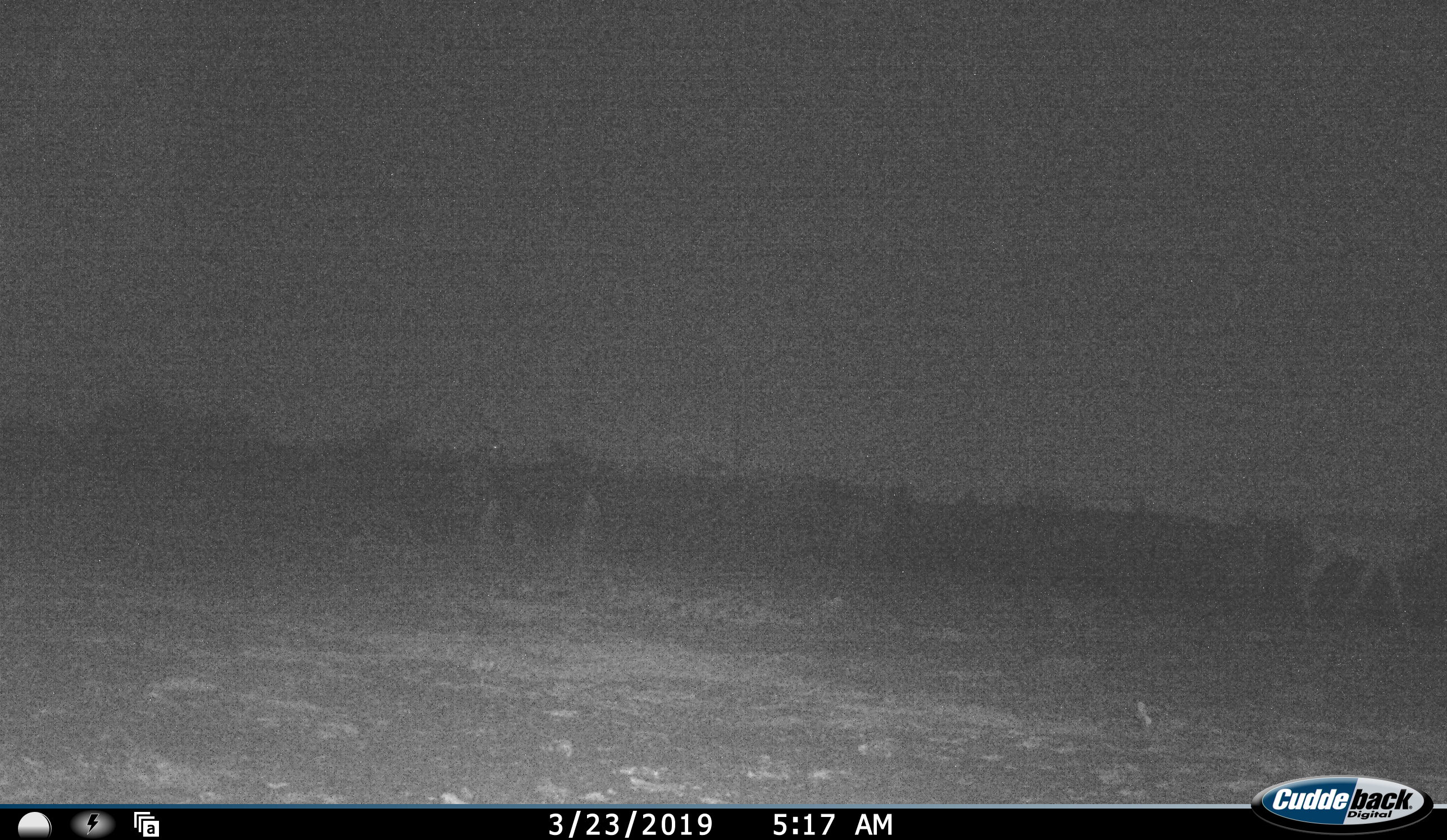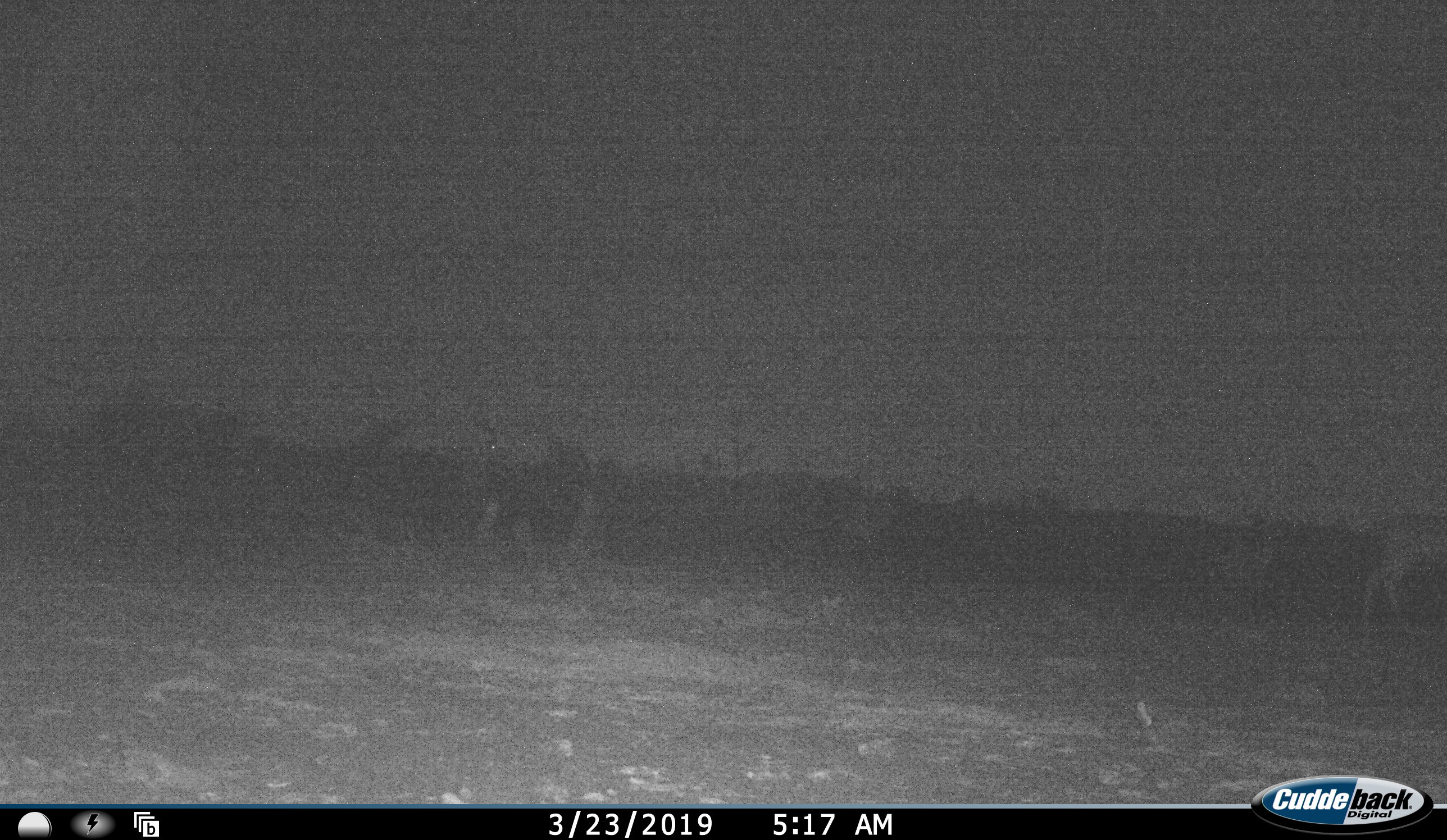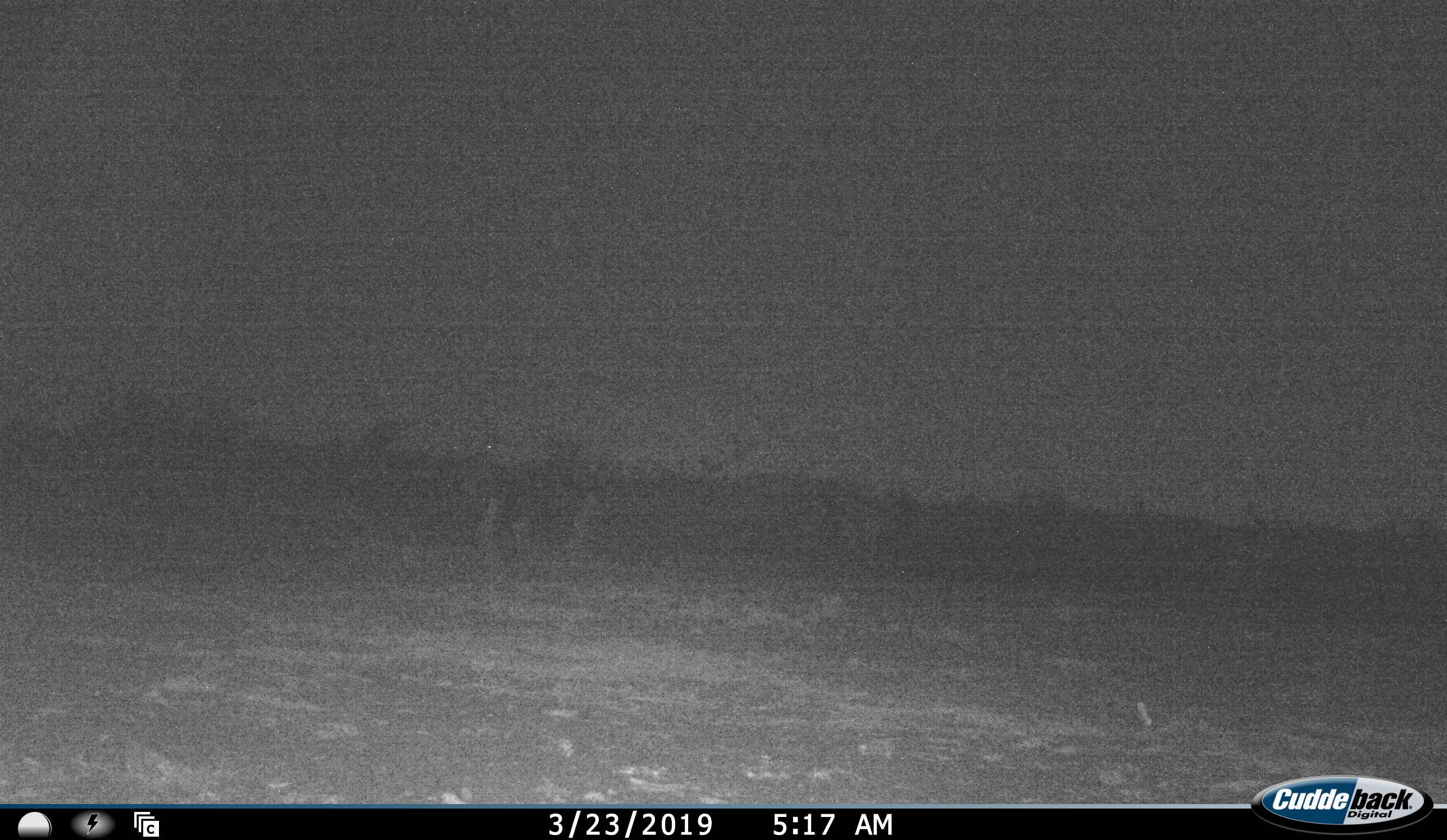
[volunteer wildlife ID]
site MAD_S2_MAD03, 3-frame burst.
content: unidentified animal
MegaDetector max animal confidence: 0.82